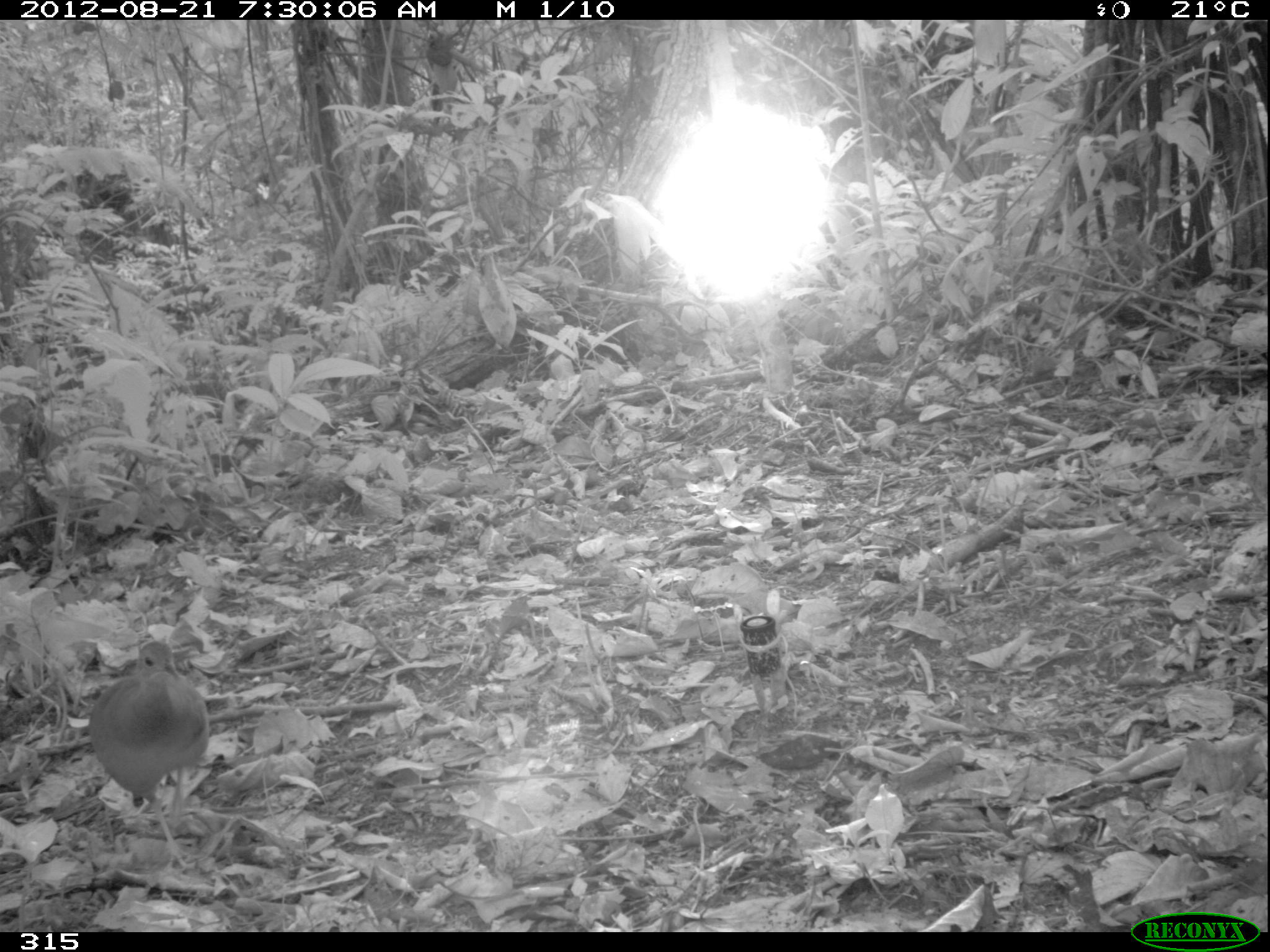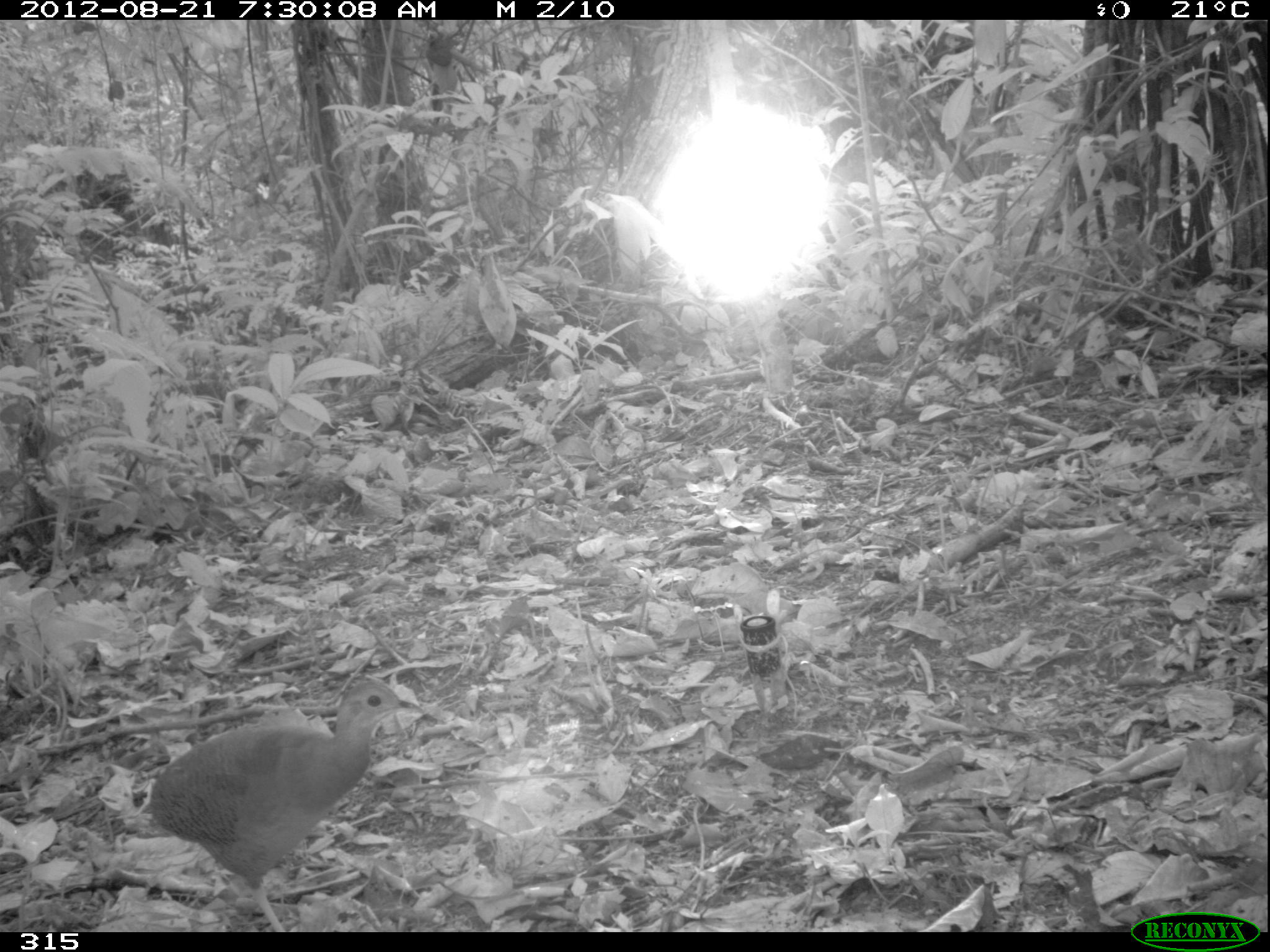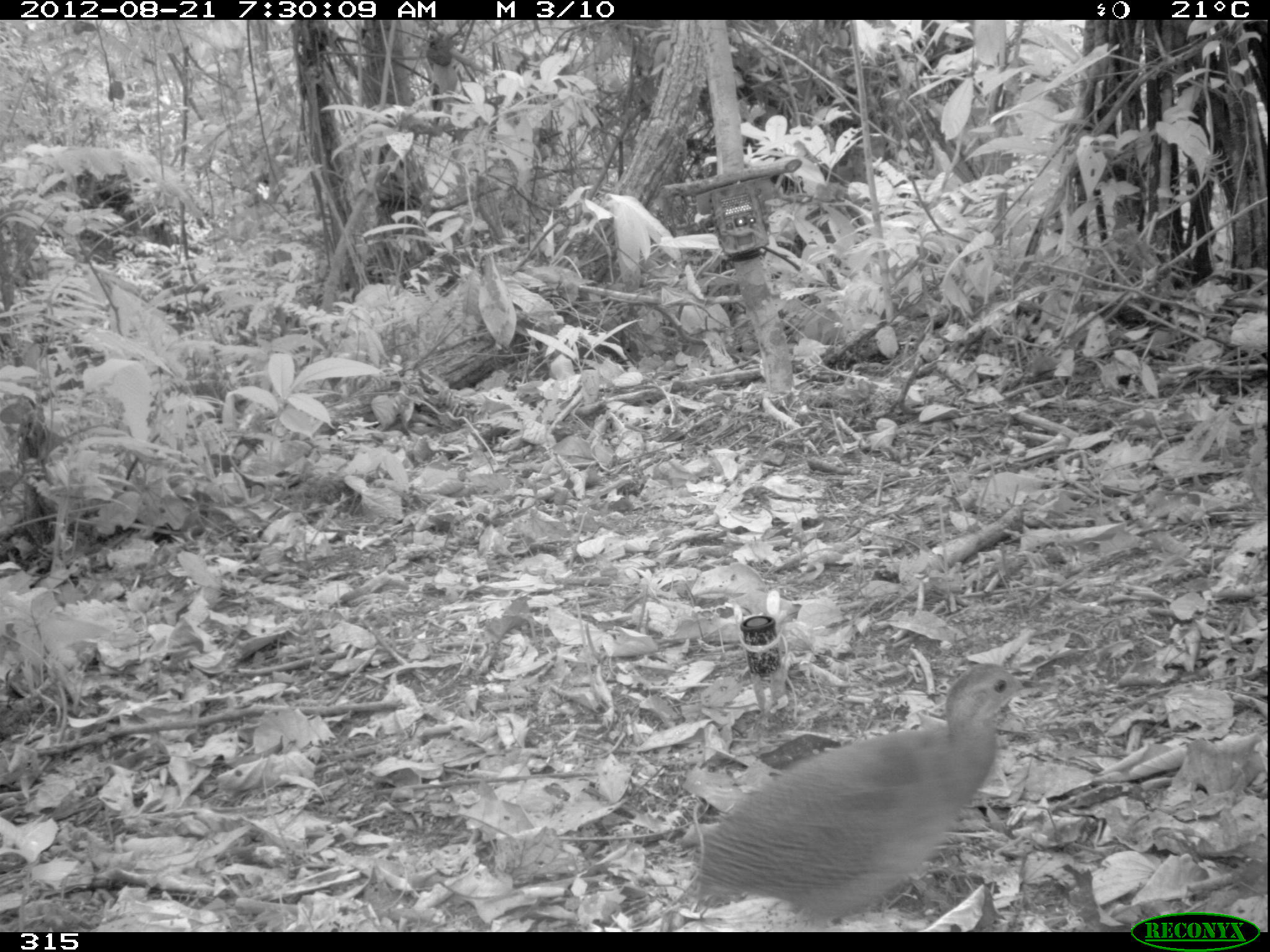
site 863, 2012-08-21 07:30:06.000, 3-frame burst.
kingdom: Animalia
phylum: Chordata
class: Aves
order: Galliformes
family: Phasianidae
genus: Alectoris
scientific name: Alectoris rufa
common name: red-legged partridge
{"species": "Alectoris rufa (red-legged partridge)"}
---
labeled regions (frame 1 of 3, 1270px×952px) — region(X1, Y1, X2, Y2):
alectoris rufa: region(86, 640, 210, 876)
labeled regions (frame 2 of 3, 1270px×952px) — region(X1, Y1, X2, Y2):
alectoris rufa: region(147, 678, 418, 932)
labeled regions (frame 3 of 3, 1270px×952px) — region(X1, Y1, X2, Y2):
alectoris rufa: region(690, 668, 1046, 932)